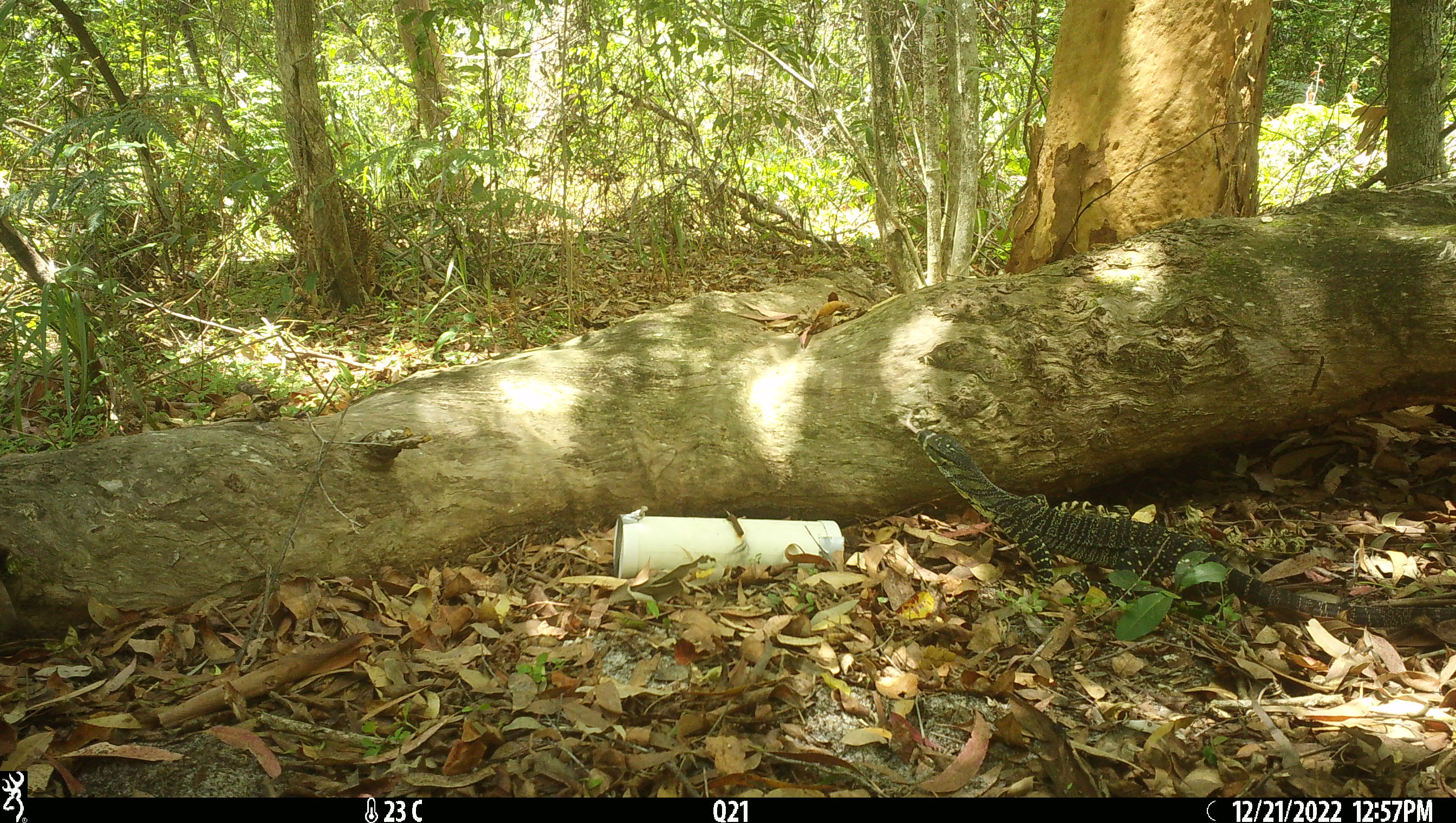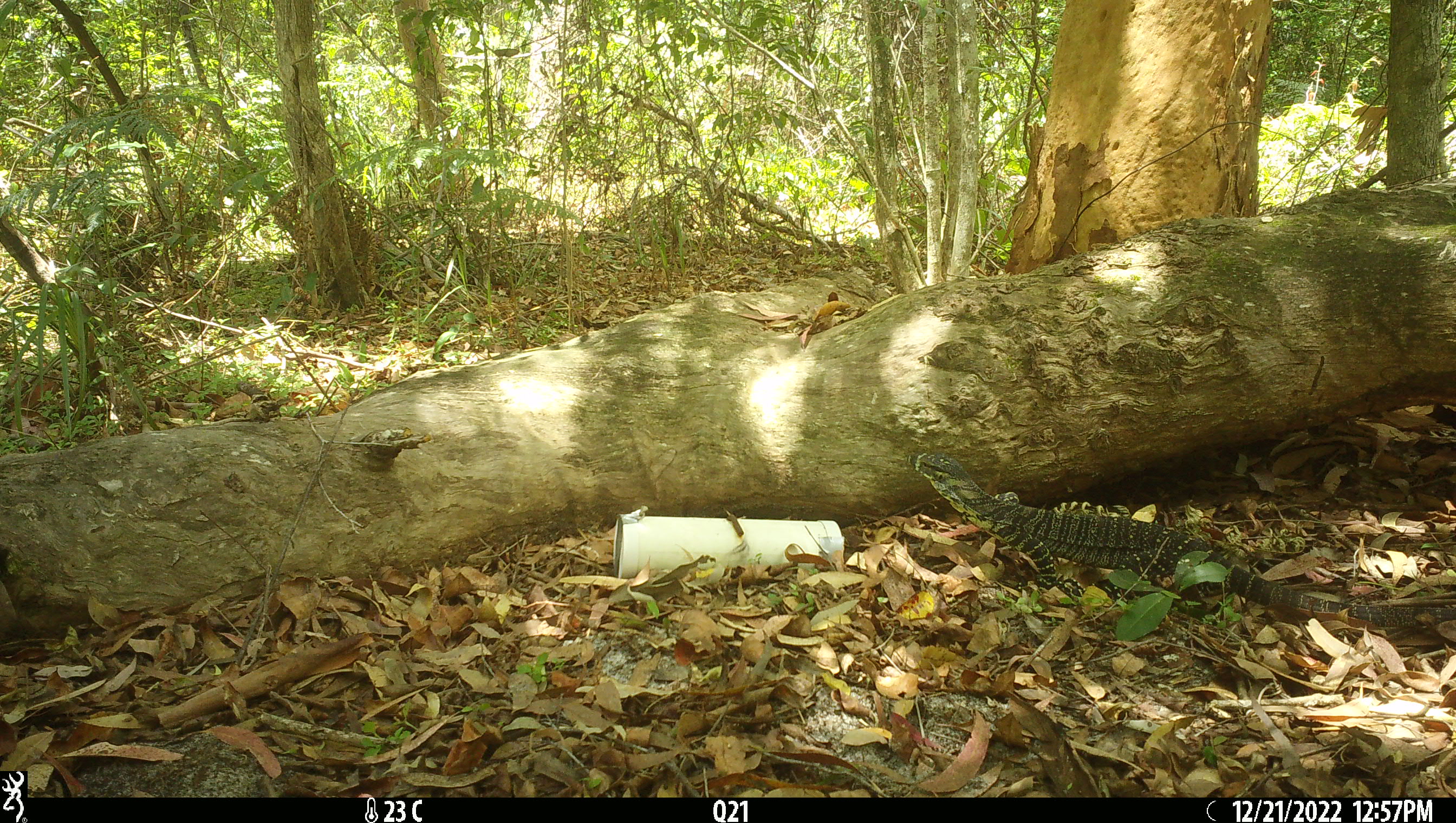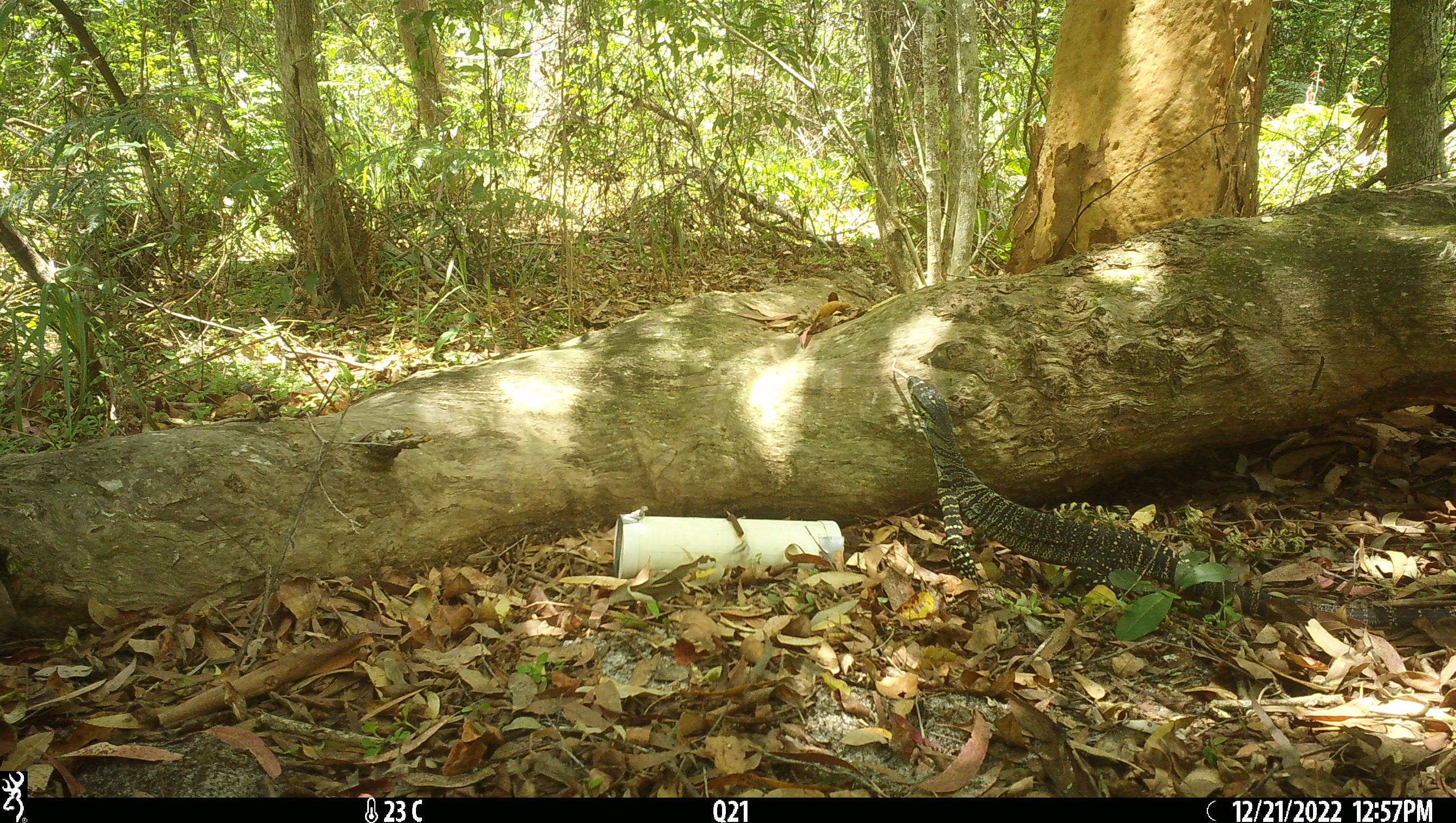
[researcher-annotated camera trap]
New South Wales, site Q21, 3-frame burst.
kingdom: Animalia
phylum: Chordata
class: Reptilia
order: Squamata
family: Varanidae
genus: Varanus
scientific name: Varanus varius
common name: lace monitor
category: goanna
Goanna (lace monitor) (Varanus varius).